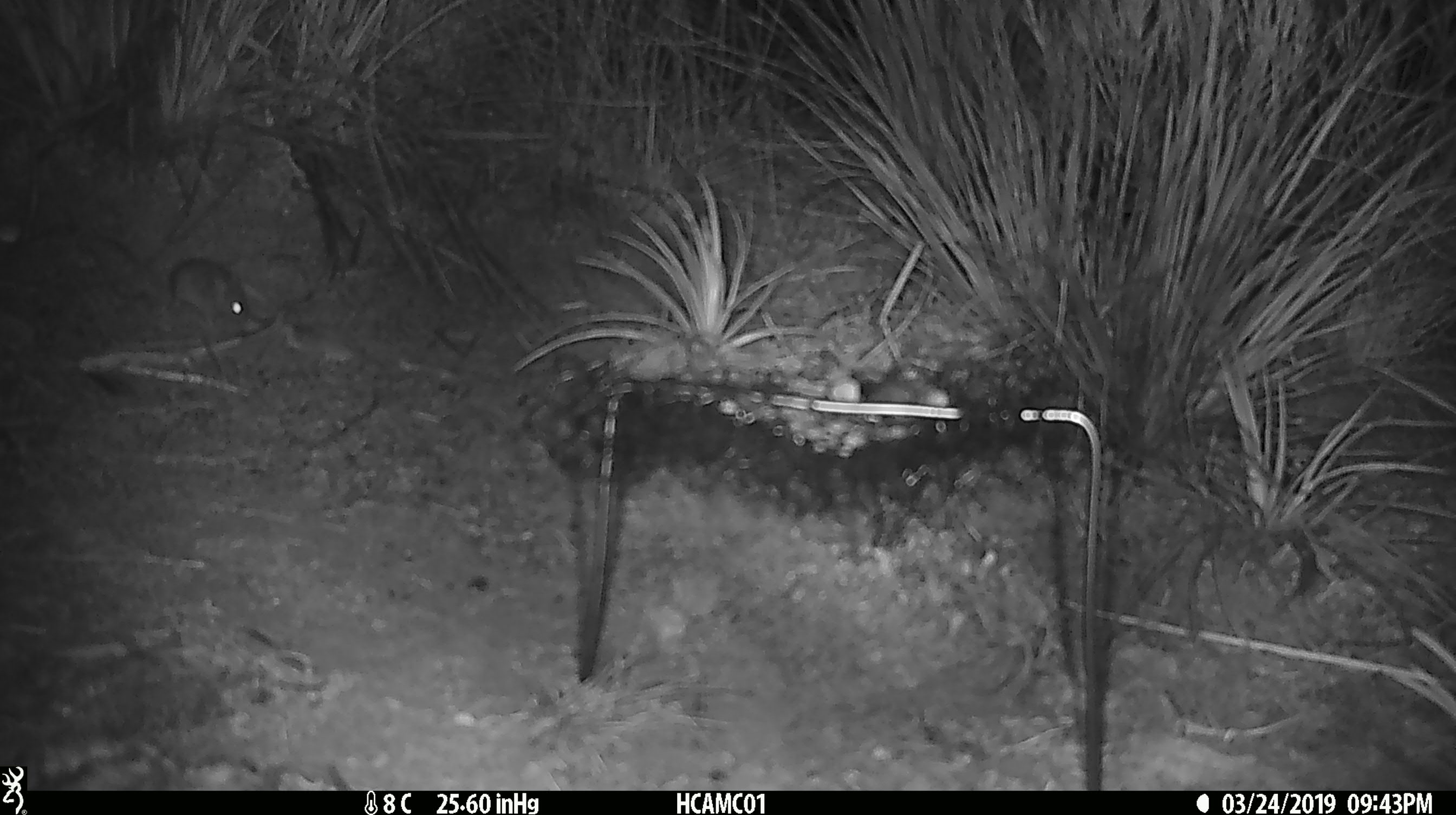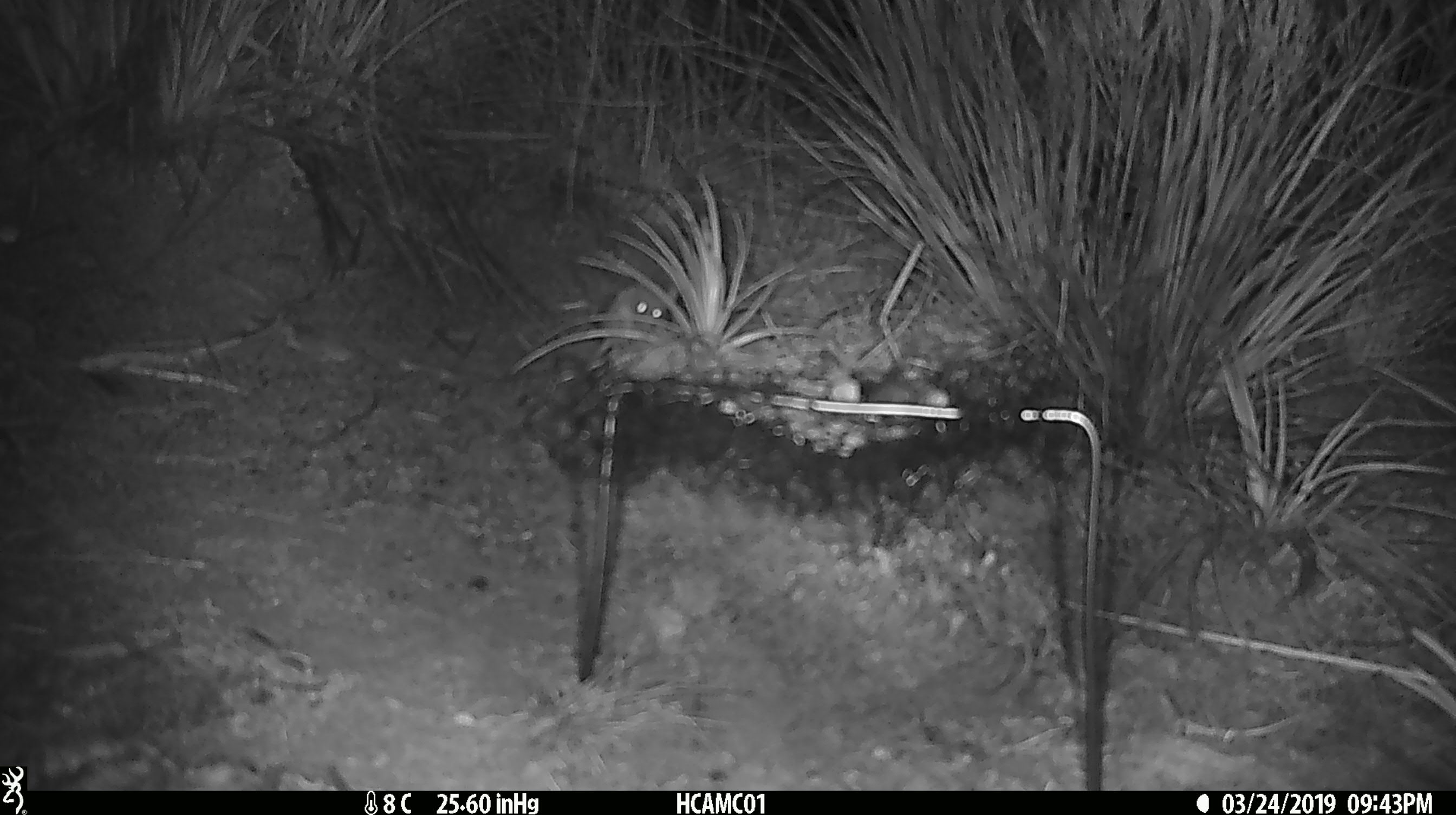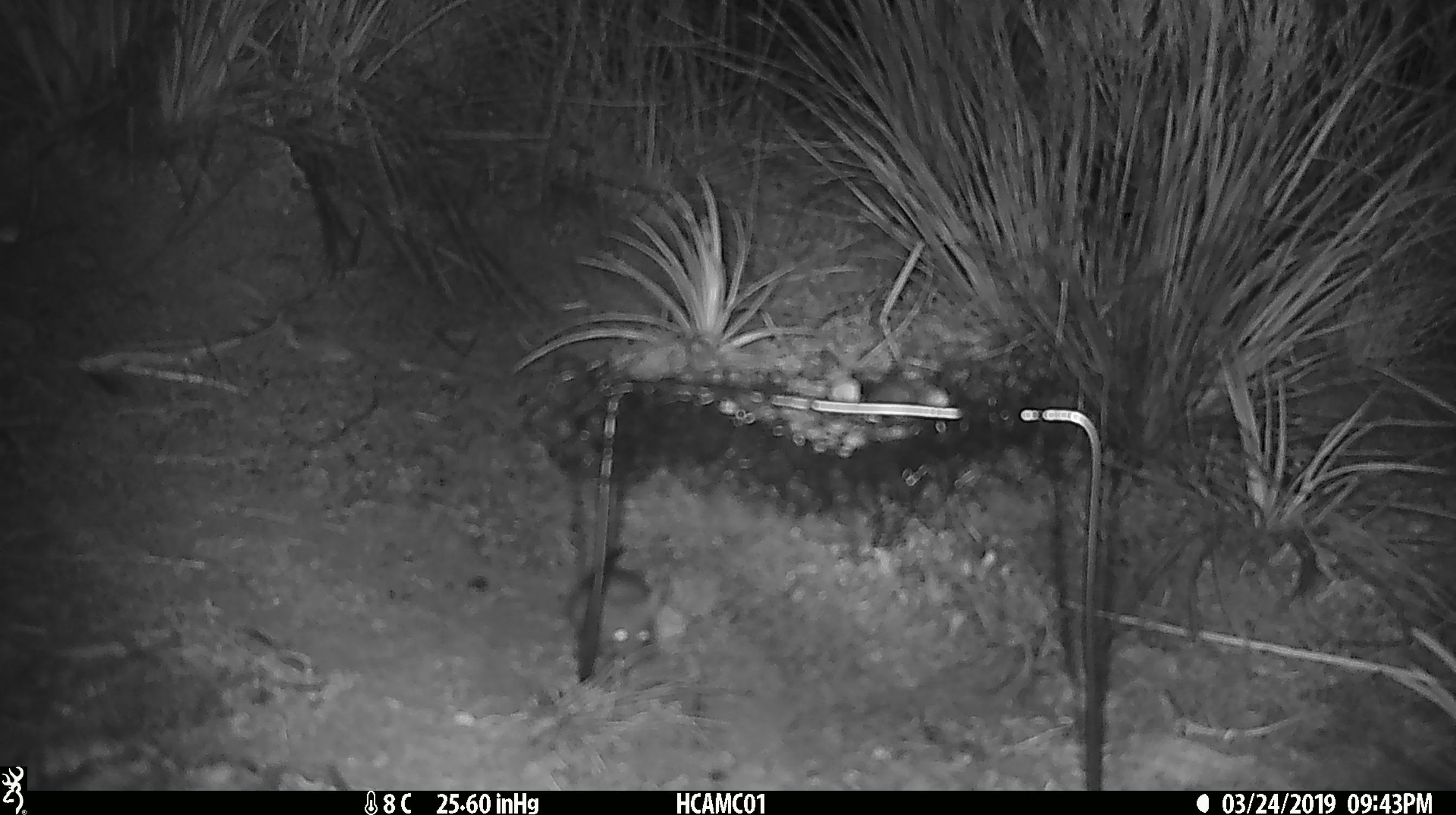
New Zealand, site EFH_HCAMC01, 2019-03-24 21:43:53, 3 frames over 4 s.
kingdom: Animalia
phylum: Chordata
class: Mammalia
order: Rodentia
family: Muridae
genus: Mus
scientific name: Mus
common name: mouse